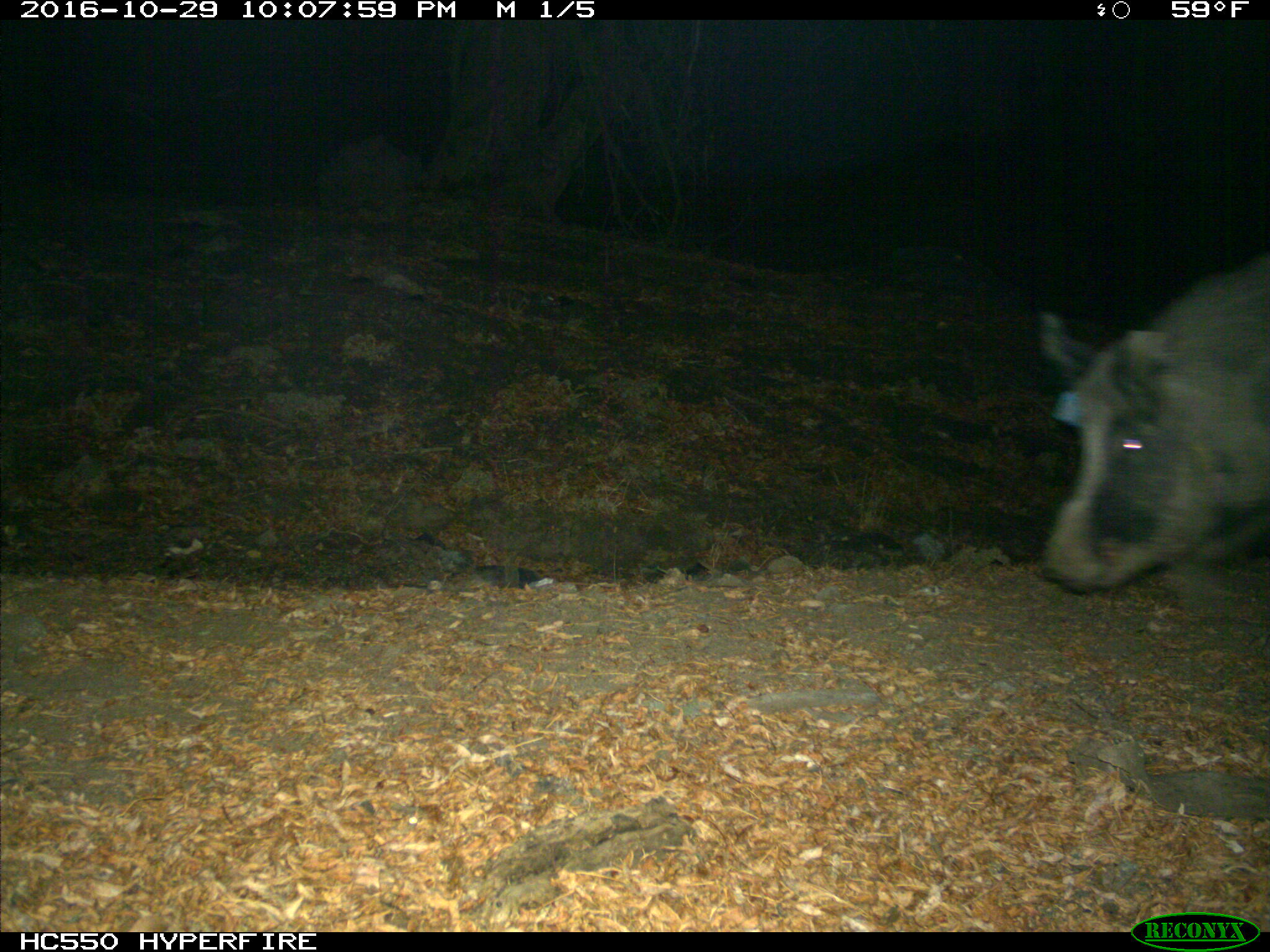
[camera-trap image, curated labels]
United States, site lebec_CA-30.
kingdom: Animalia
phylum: Chordata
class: Mammalia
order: Artiodactyla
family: Suidae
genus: Sus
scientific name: Sus scrofa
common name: wild boar